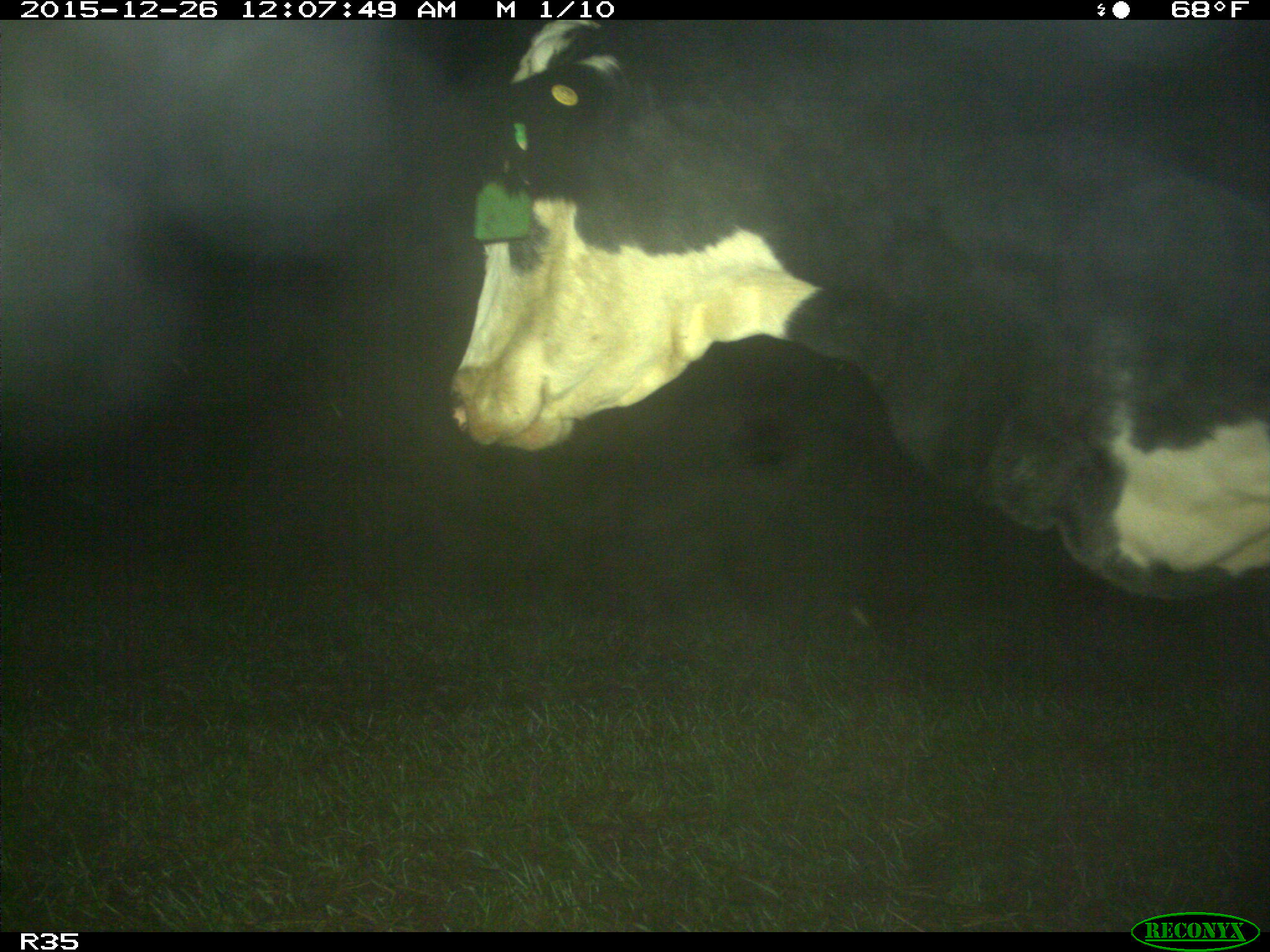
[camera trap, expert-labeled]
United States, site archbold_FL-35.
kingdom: Animalia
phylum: Chordata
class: Mammalia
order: Artiodactyla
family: Bovidae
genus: Bos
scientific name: Bos taurus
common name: domestic cow